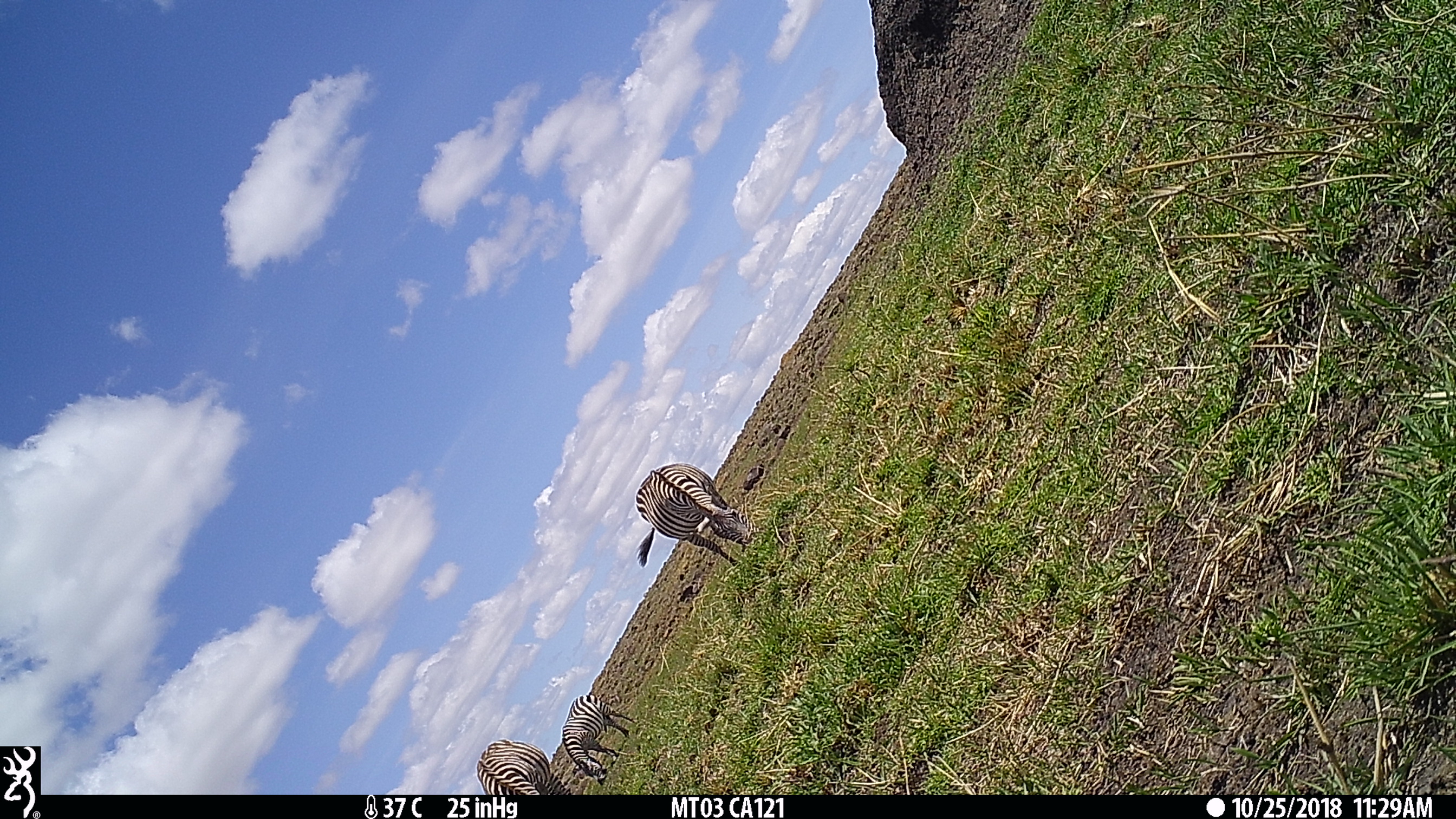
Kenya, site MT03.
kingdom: Animalia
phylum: Chordata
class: Mammalia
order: Perissodactyla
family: Equidae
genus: Equus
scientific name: Equus quagga burchellii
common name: burchell's zebra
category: zebra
Zebra (burchell's zebra) (Equus quagga burchellii).